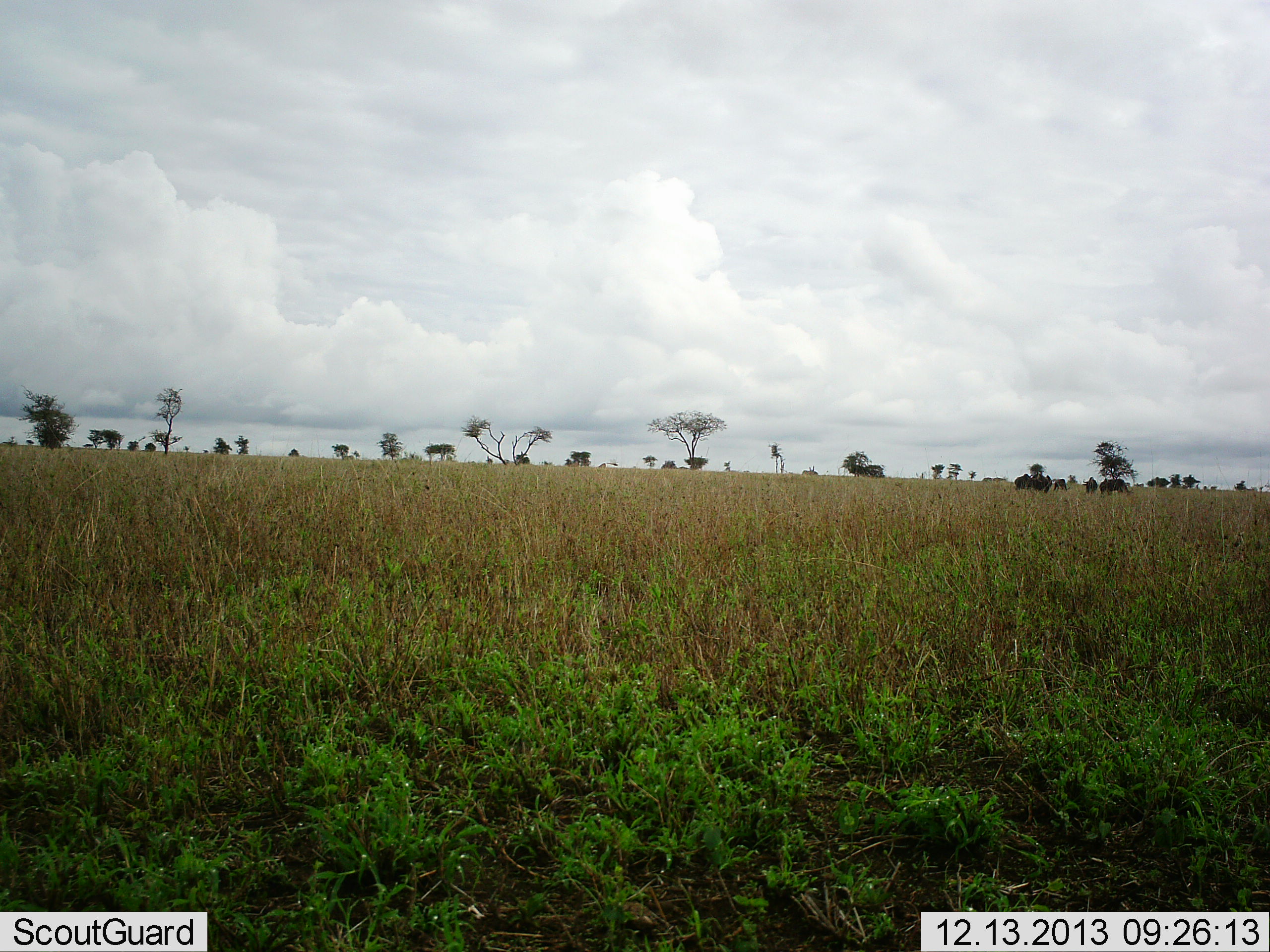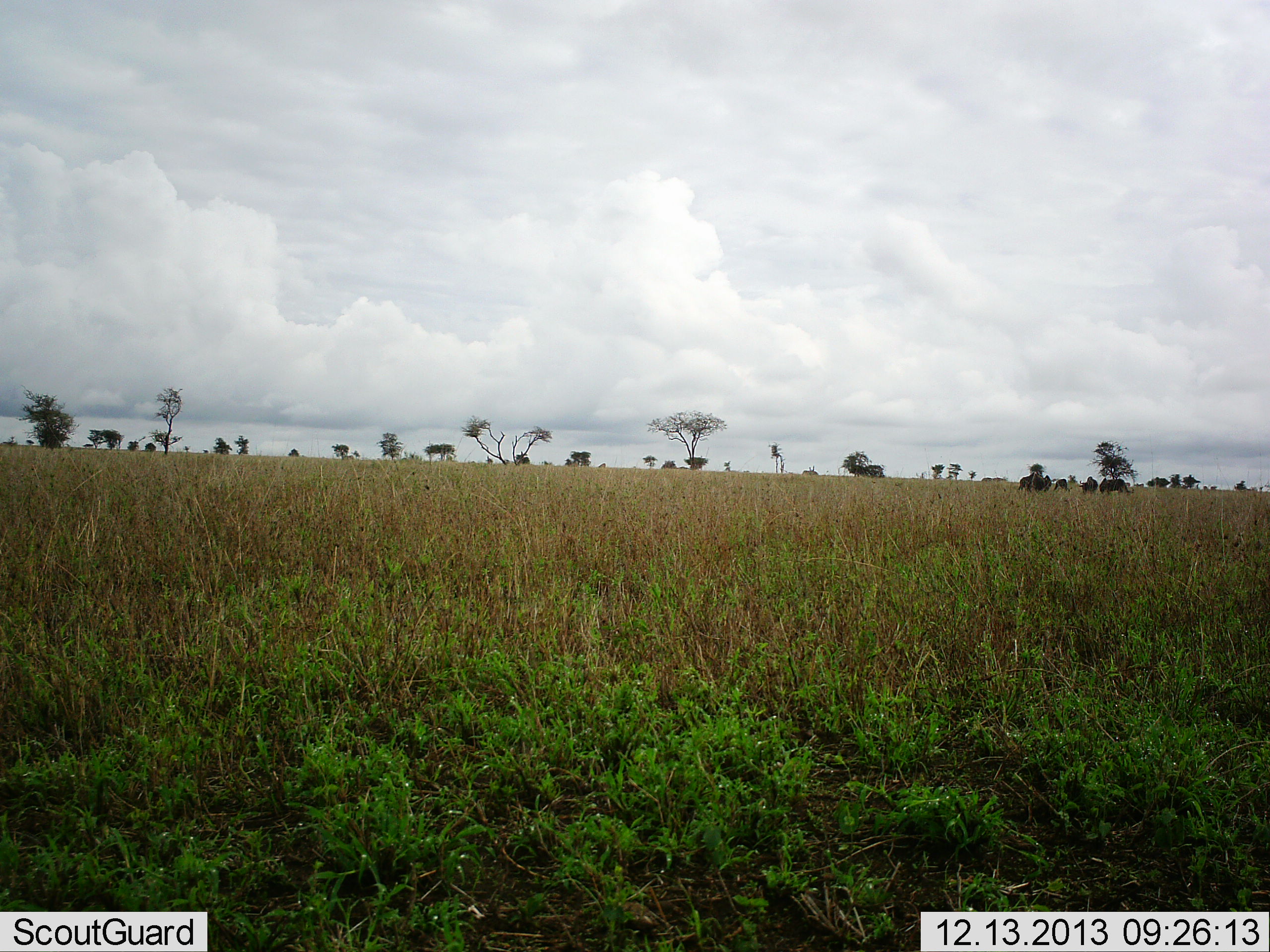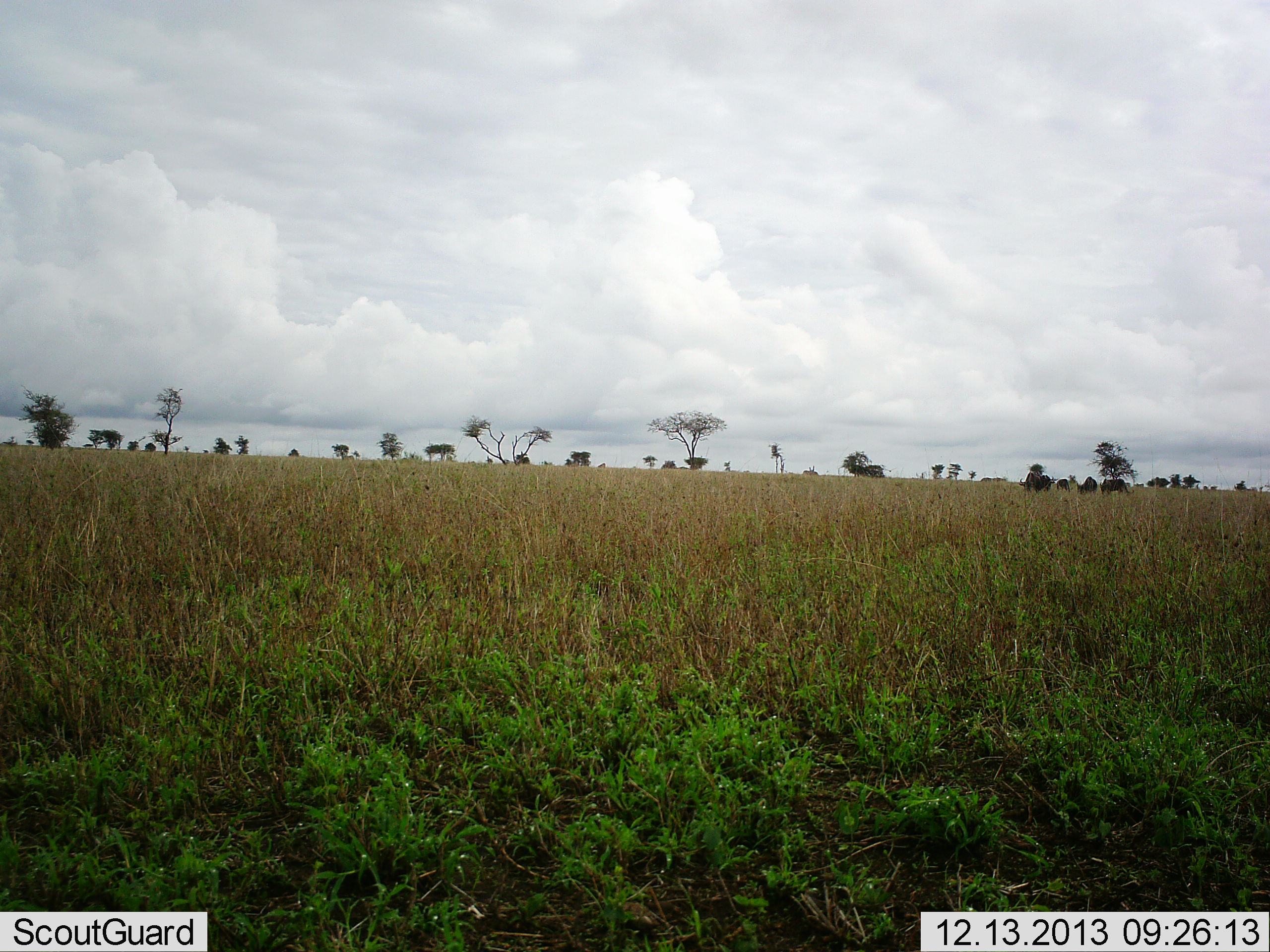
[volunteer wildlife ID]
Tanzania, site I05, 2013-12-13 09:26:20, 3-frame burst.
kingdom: Animalia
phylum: Chordata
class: Mammalia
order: Artiodactyla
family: Bovidae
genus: Connochaetes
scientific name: Connochaetes taurinus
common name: blue wildebeest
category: wildebeest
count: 5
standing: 60%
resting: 0%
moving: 50%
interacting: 0%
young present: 0%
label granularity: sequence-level